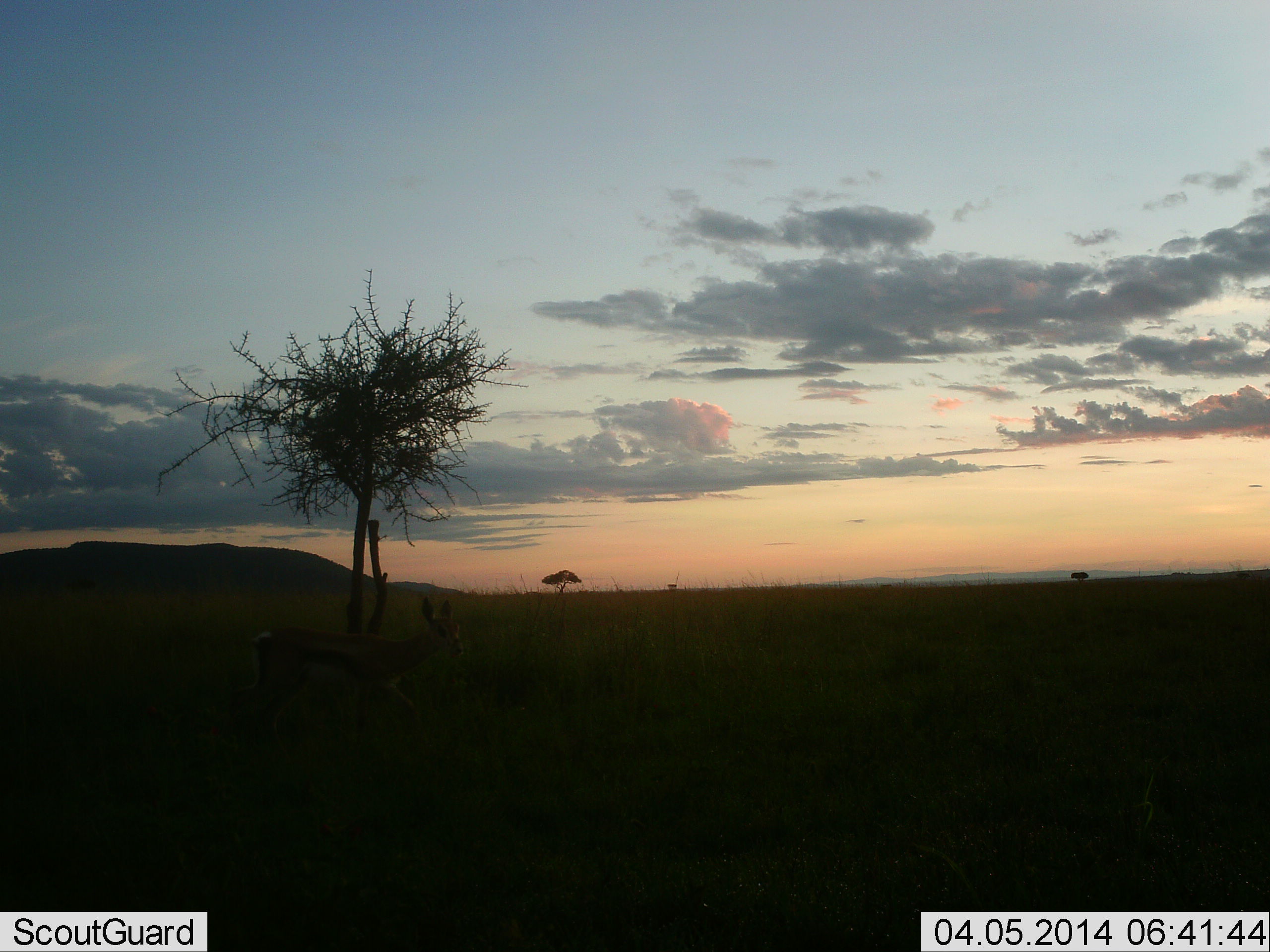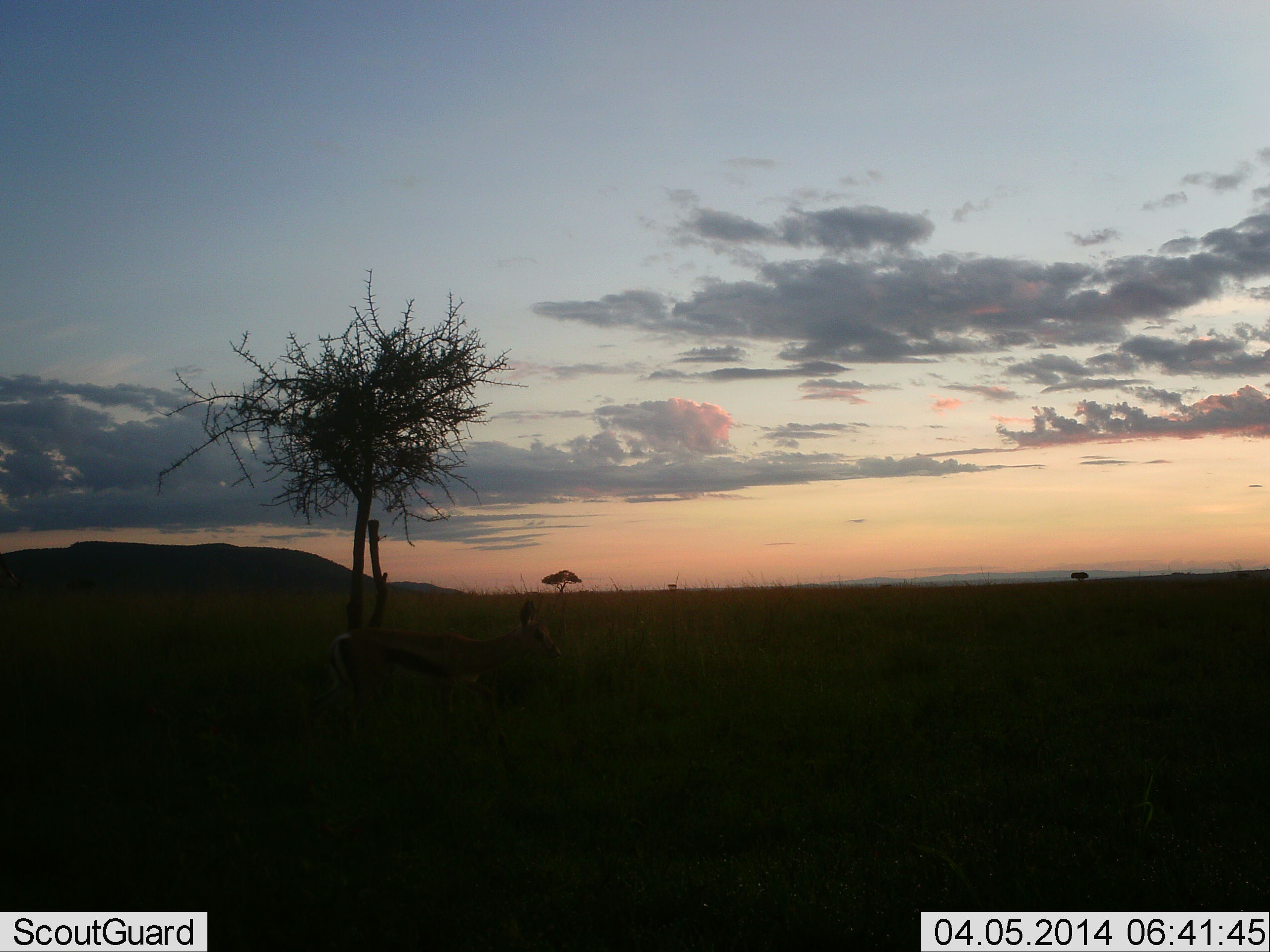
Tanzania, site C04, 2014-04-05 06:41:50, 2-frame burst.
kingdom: Animalia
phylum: Chordata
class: Mammalia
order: Artiodactyla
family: Bovidae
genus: Eudorcas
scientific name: Eudorcas thomsonii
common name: thomson's gazelle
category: gazellethomsons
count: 1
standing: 10%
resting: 0%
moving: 90%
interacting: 0%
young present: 0%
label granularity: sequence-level